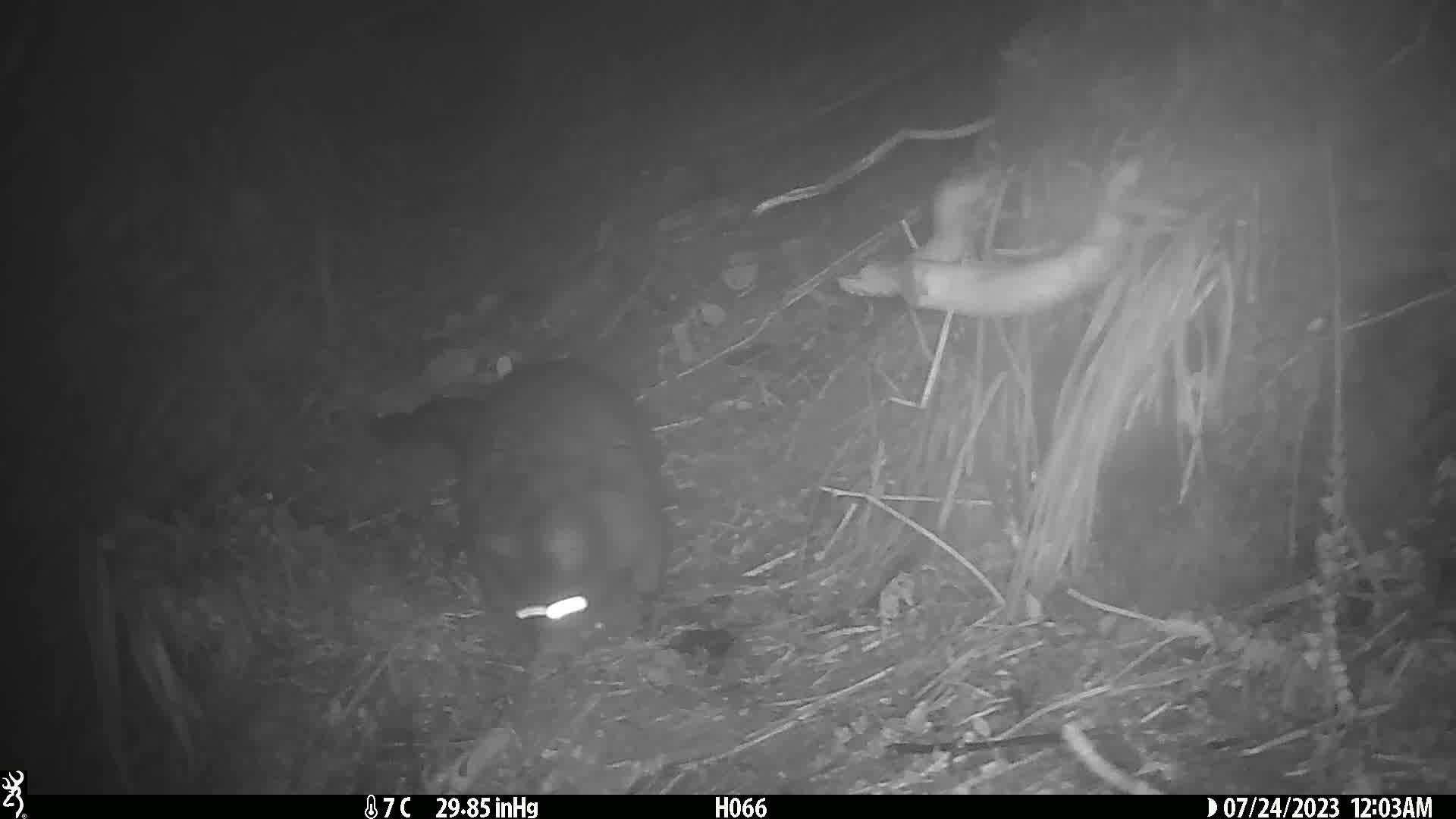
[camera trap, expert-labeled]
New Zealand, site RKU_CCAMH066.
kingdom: Animalia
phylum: Chordata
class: Mammalia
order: Diprotodontia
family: Phalangeridae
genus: Trichosurus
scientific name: Trichosurus vulpecula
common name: common brushtail possum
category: possum